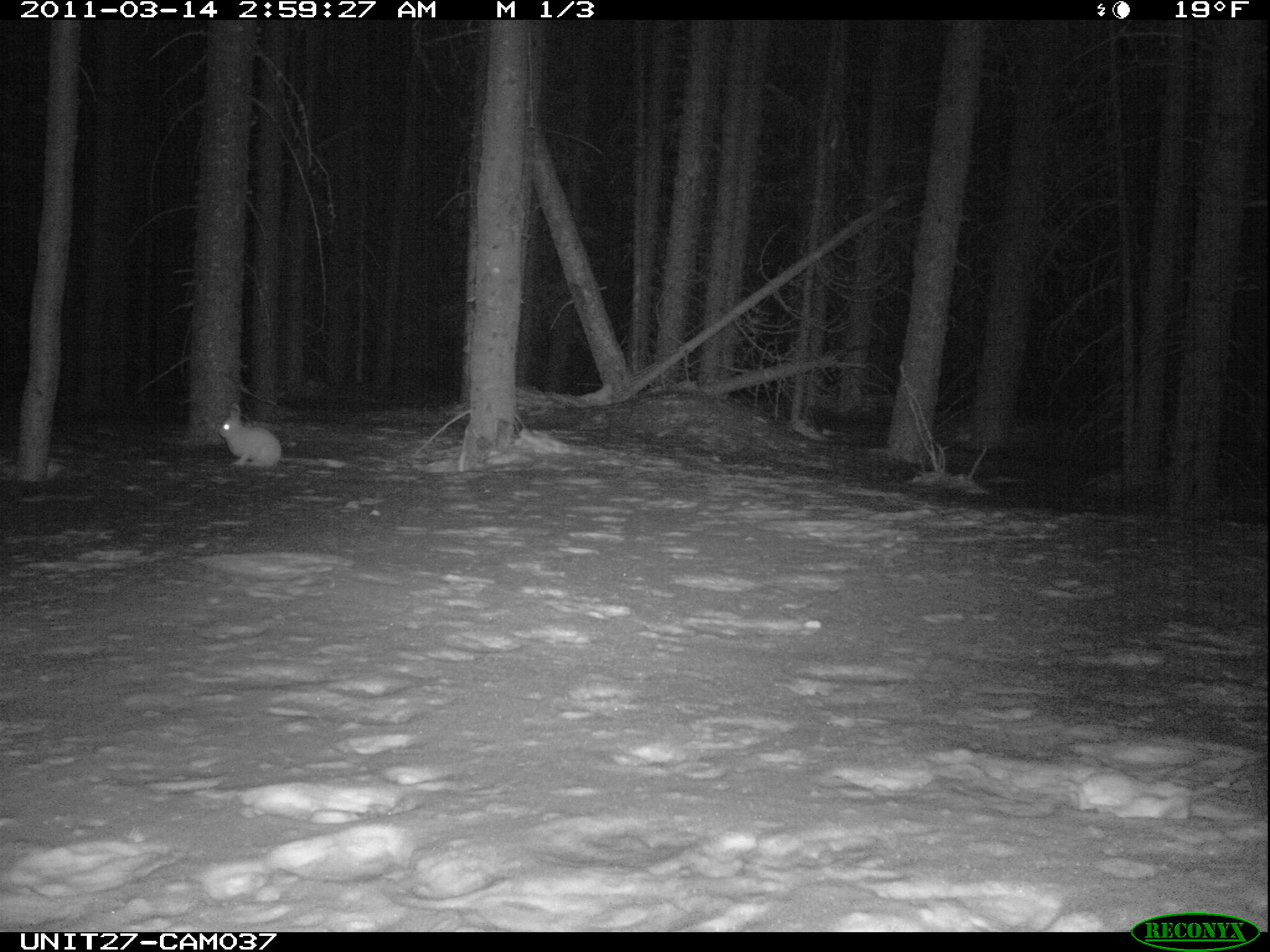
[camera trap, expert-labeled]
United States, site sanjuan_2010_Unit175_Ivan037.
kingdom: Animalia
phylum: Chordata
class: Mammalia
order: Lagomorpha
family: Leporidae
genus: Lepus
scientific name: Lepus americanus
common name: snowshoe hare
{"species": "Lepus americanus (snowshoe hare)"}